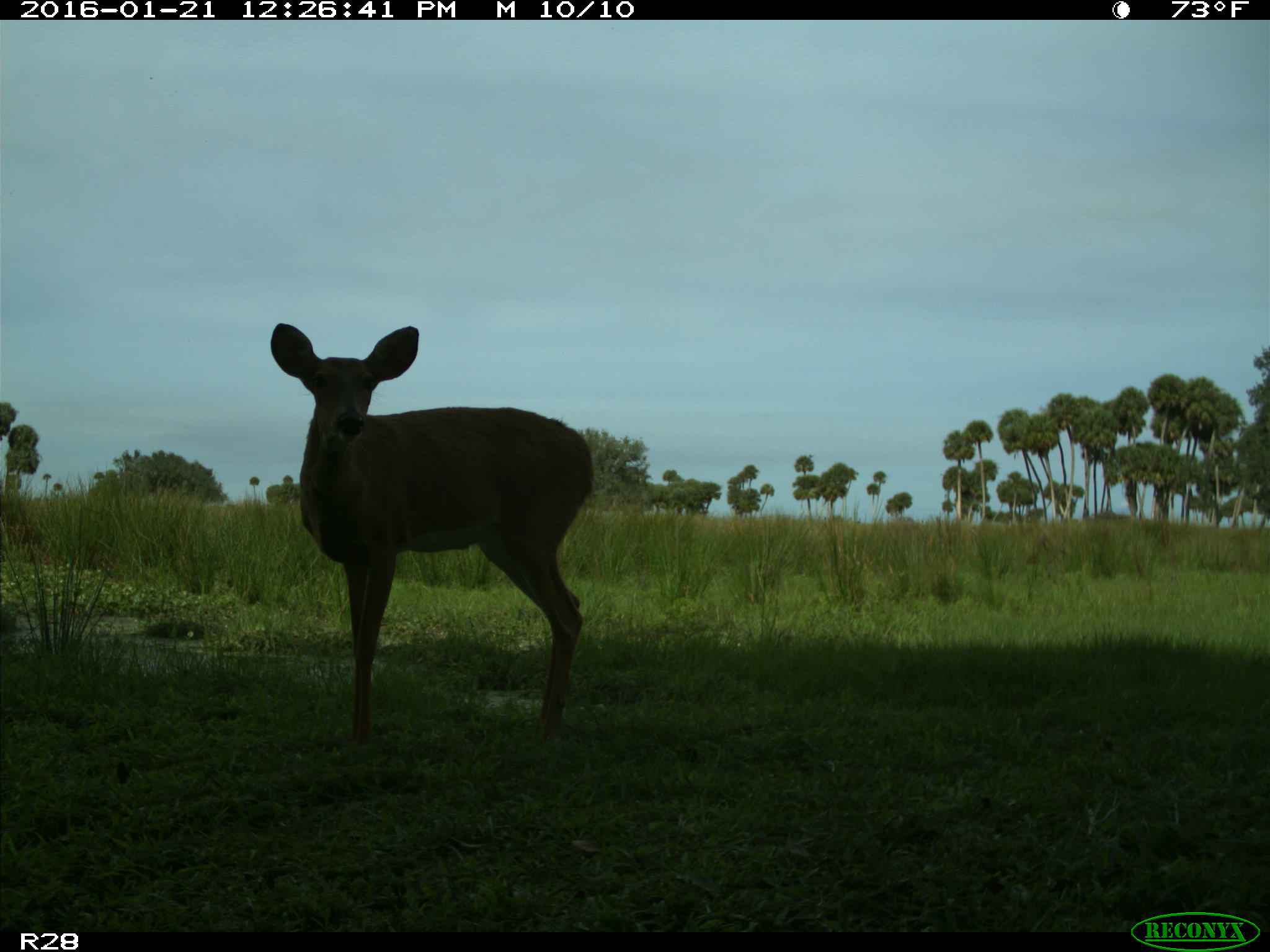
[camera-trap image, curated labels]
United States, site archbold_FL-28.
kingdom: Animalia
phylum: Chordata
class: Mammalia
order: Artiodactyla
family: Cervidae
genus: Odocoileus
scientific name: Odocoileus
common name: deer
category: unidentified deer